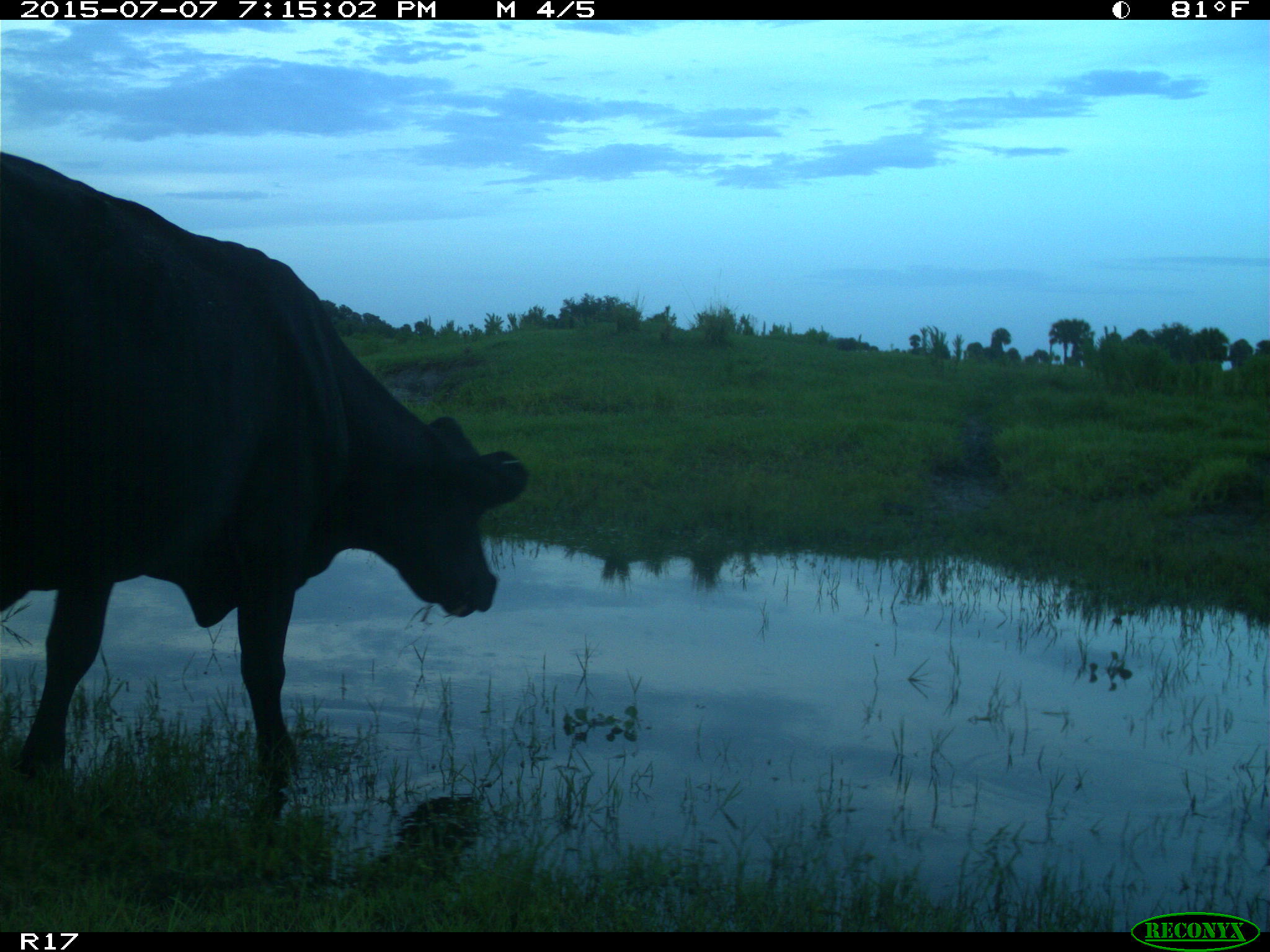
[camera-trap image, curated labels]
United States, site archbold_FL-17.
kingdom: Animalia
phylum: Chordata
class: Mammalia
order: Artiodactyla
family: Bovidae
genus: Bos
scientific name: Bos taurus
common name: domestic cow